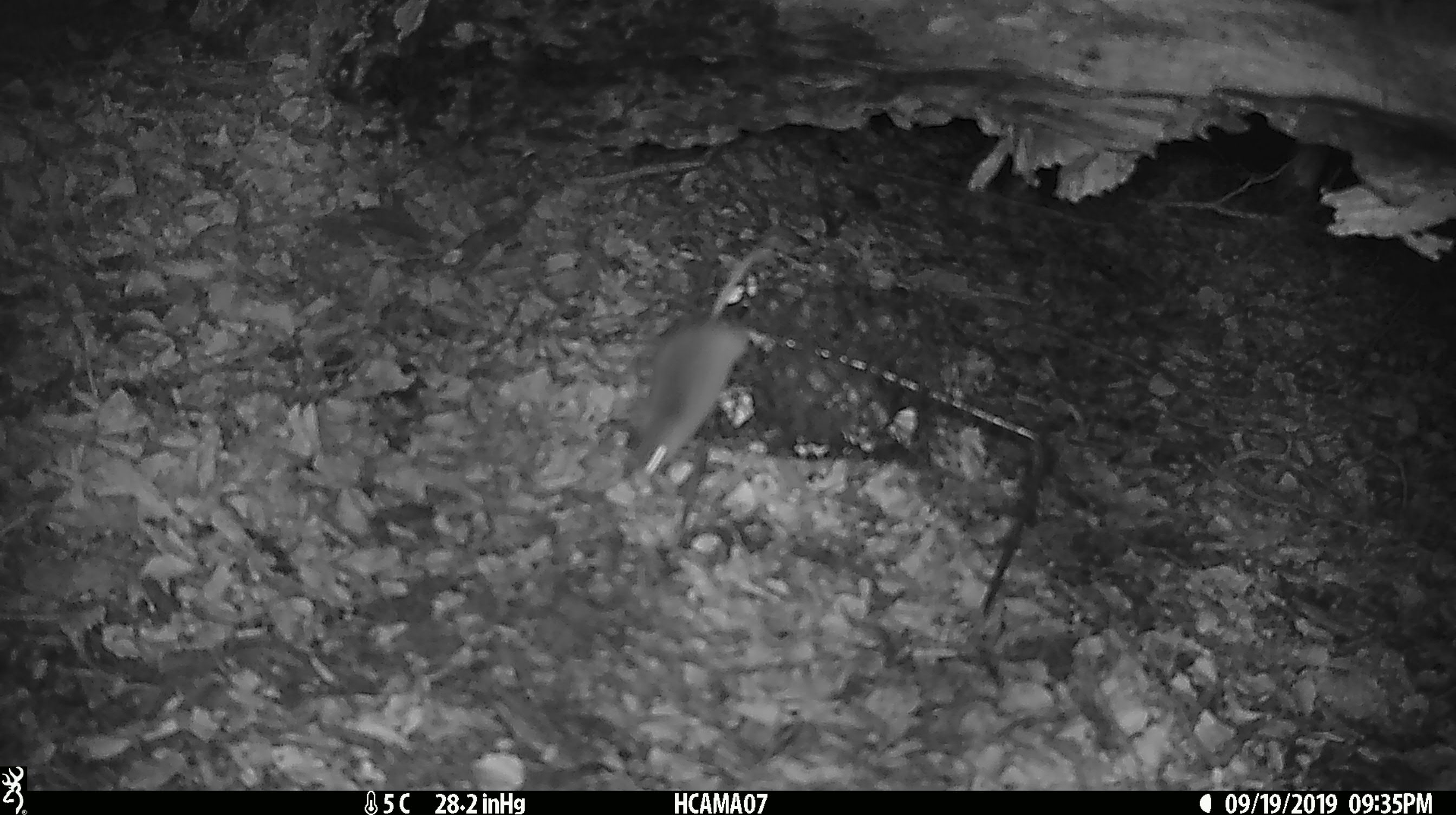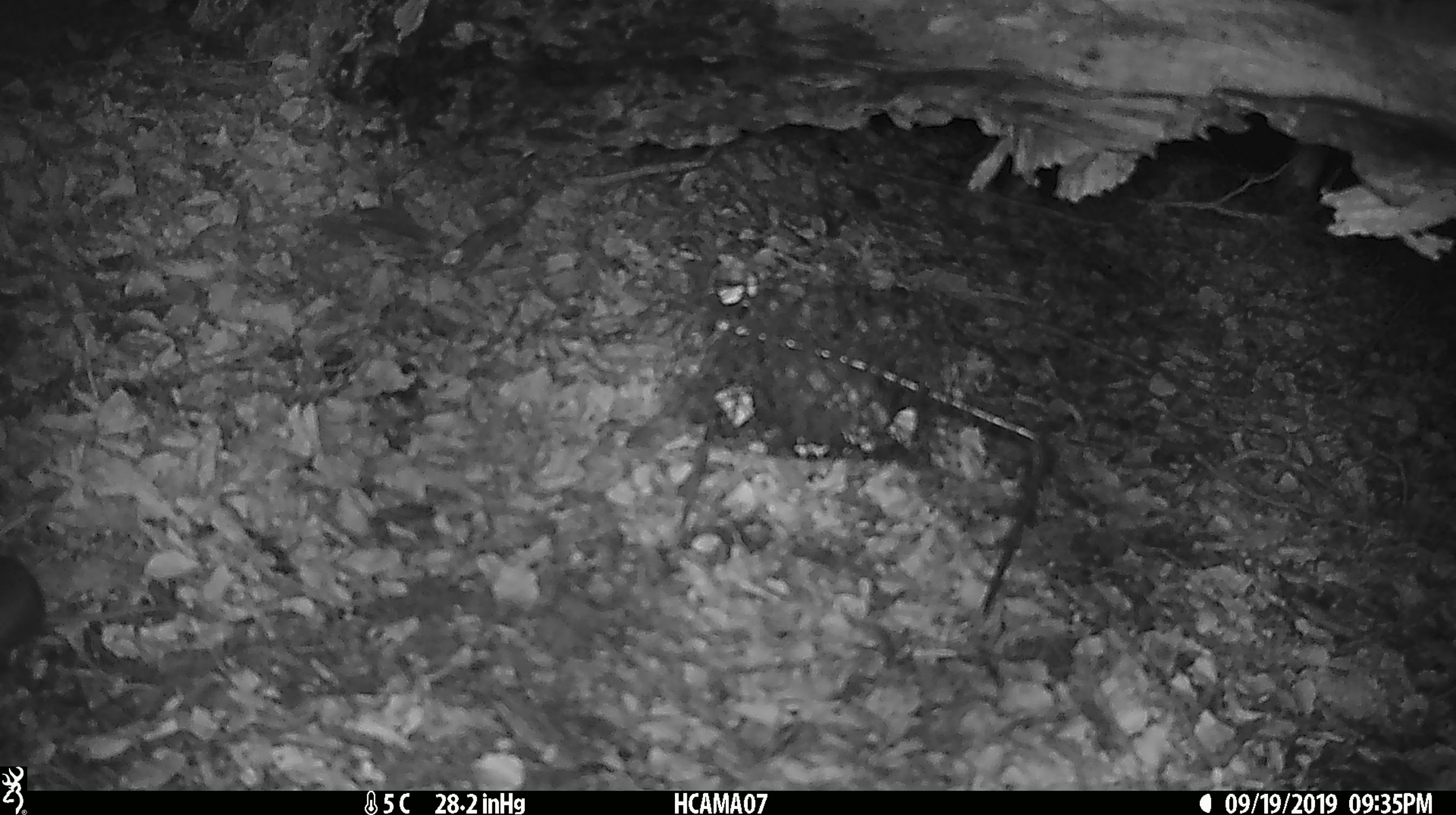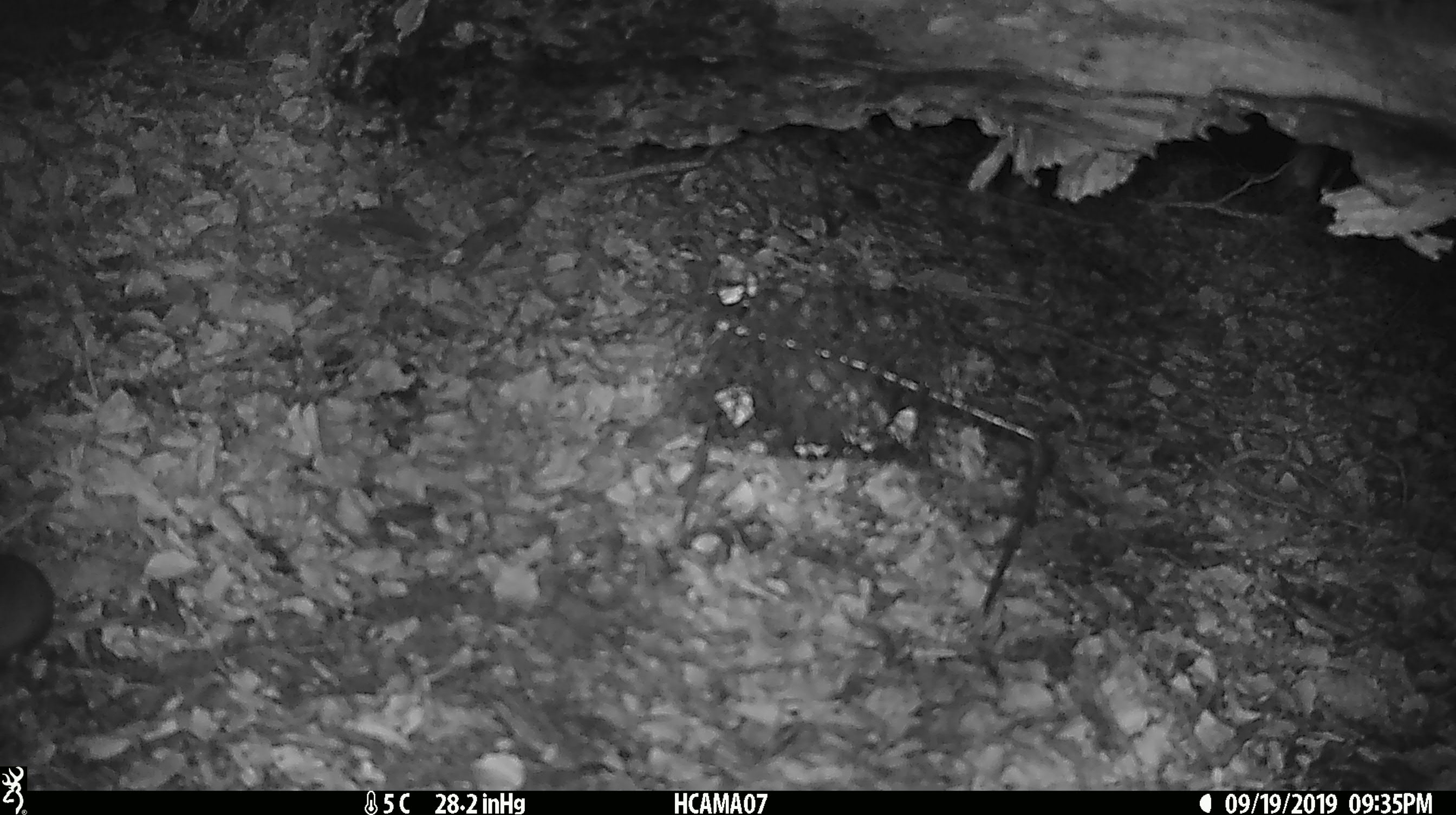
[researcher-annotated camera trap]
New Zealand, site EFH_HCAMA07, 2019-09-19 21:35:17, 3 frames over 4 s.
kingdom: Animalia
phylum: Chordata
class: Mammalia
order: Rodentia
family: Muridae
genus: Mus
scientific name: Mus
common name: mouse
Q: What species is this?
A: Mouse (Mus).